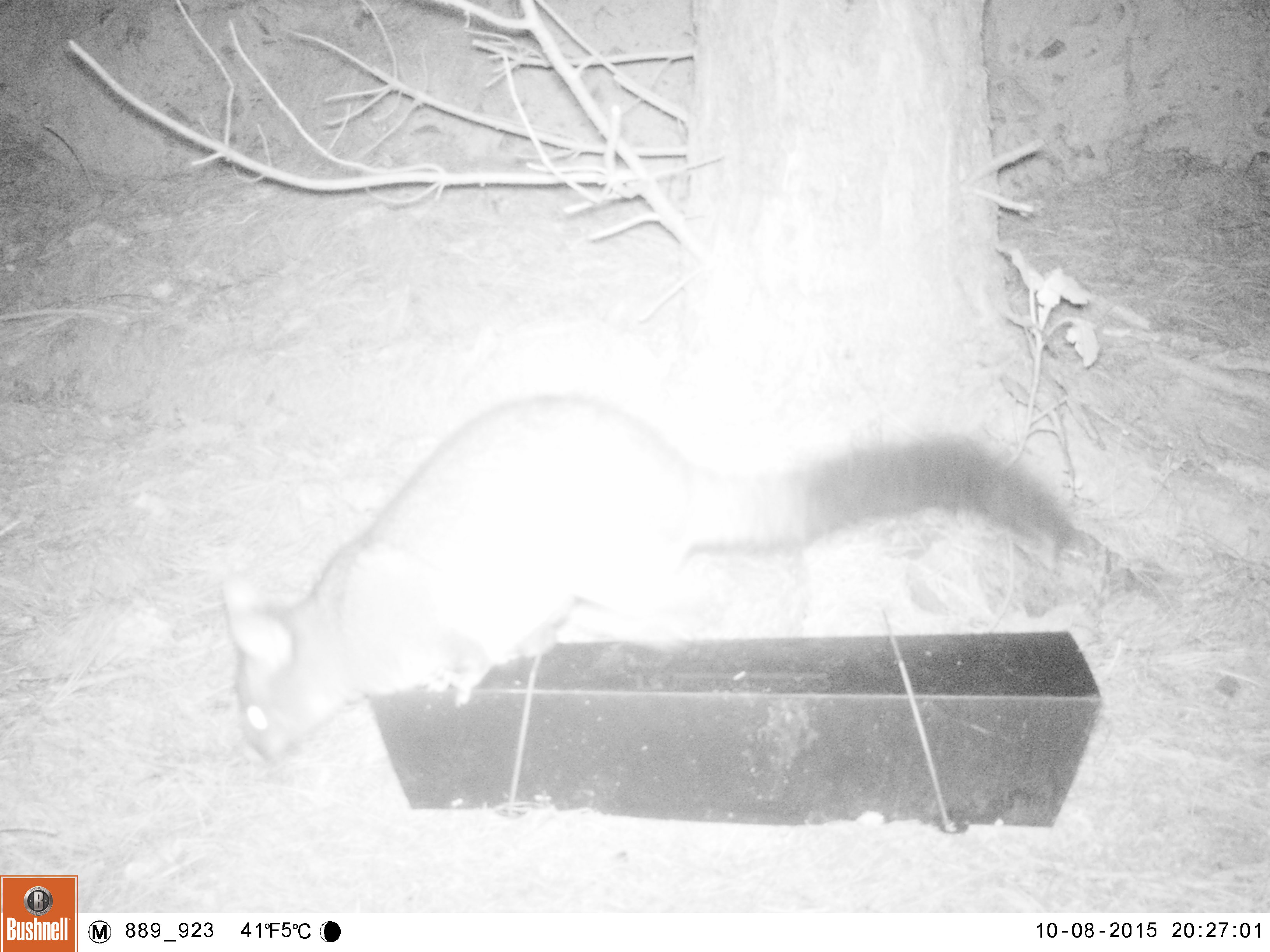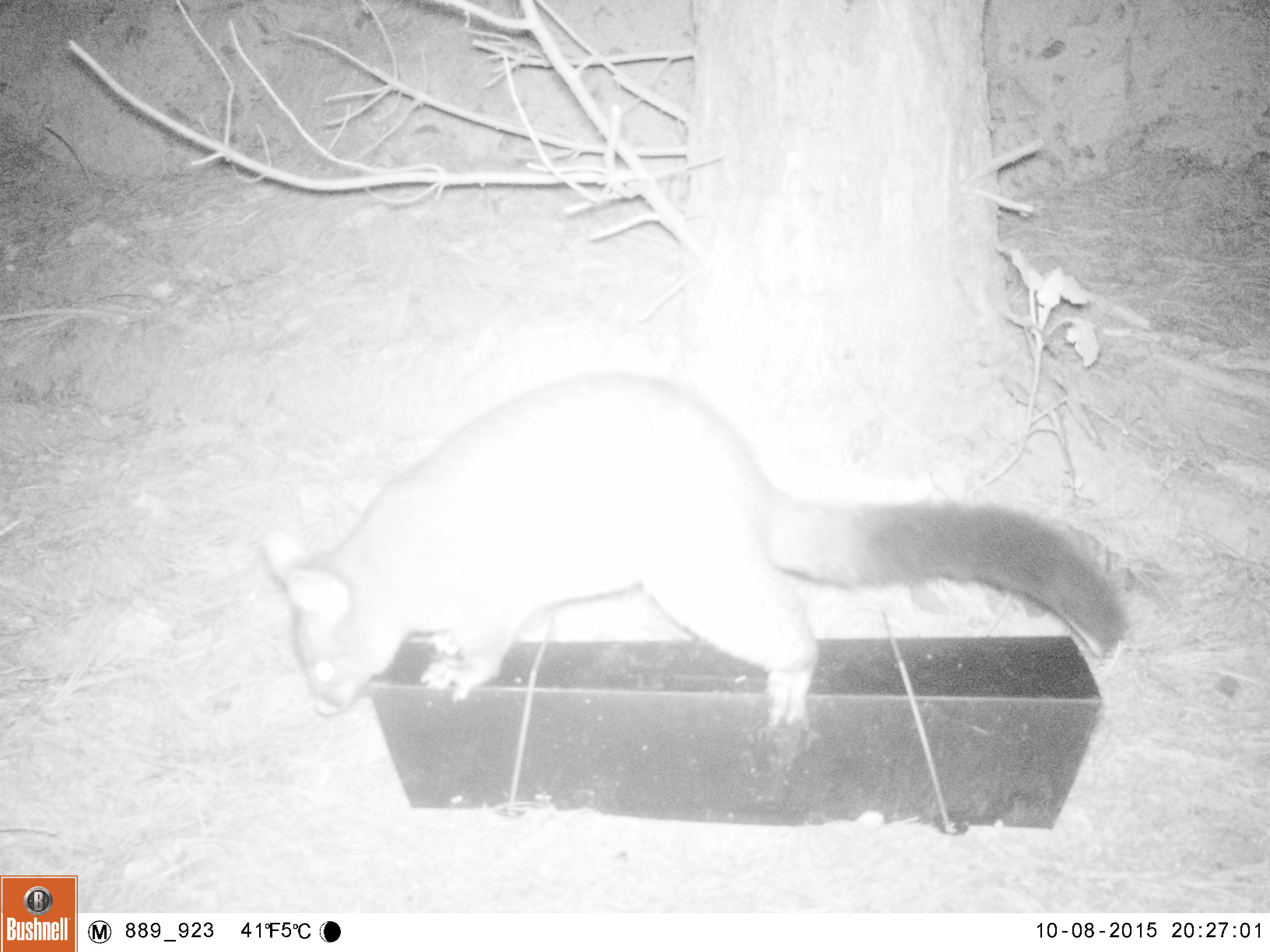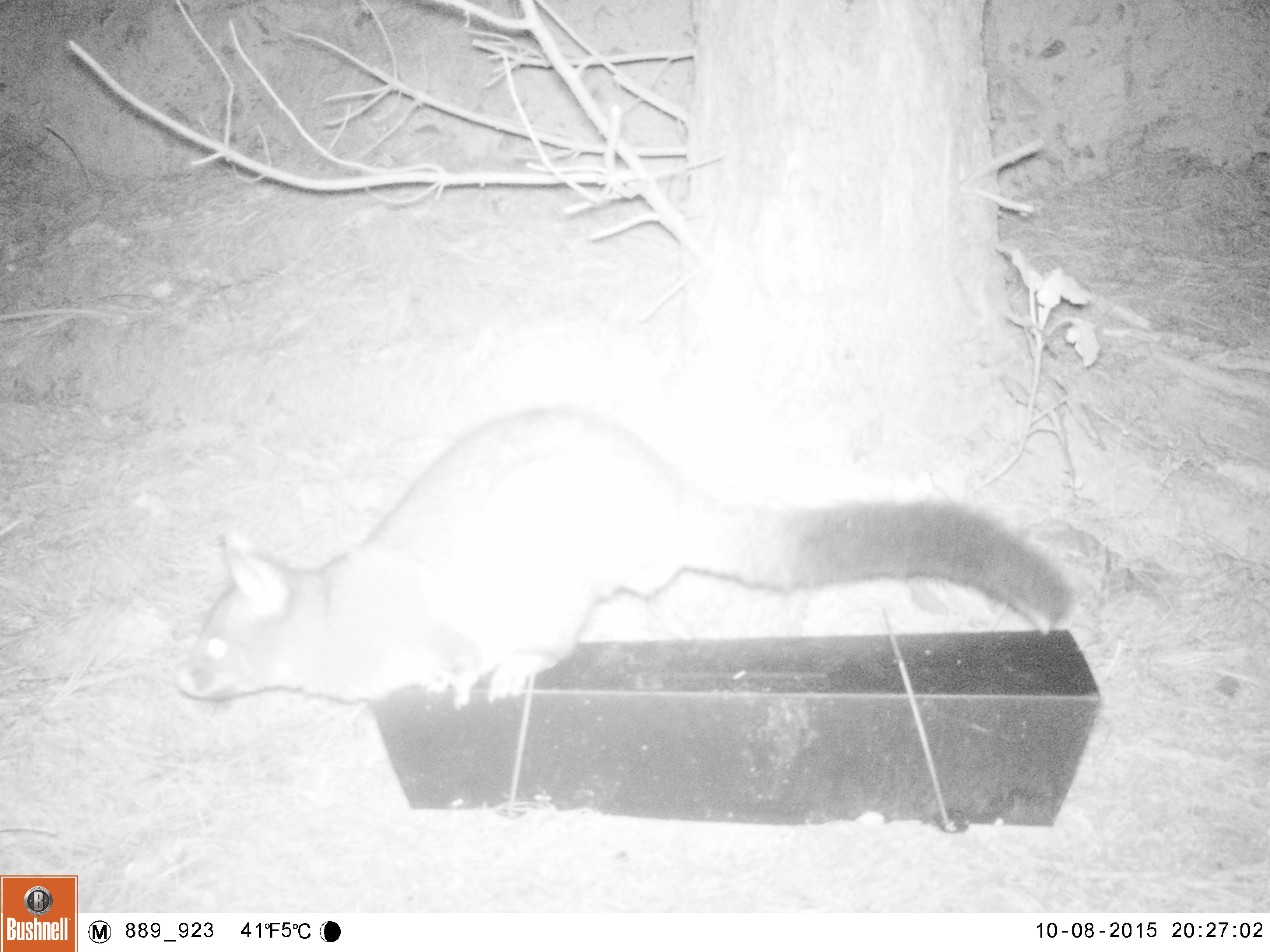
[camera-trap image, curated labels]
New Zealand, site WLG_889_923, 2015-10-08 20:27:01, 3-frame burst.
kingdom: Animalia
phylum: Chordata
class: Mammalia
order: Diprotodontia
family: Phalangeridae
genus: Trichosurus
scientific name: Trichosurus vulpecula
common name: common brushtail possum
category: possum